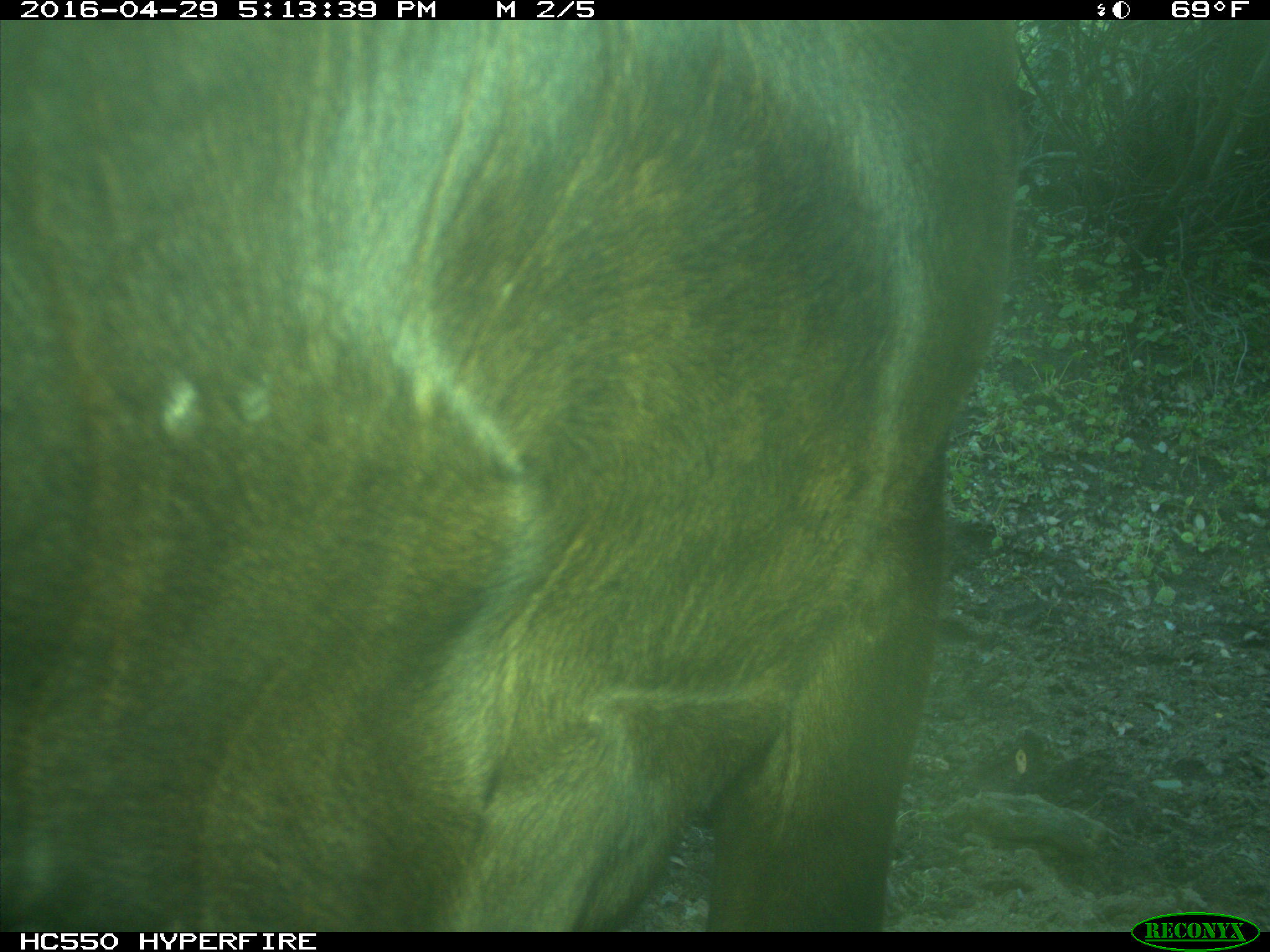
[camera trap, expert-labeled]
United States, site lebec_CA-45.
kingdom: Animalia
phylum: Chordata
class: Mammalia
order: Artiodactyla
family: Bovidae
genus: Bos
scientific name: Bos taurus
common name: domestic cow